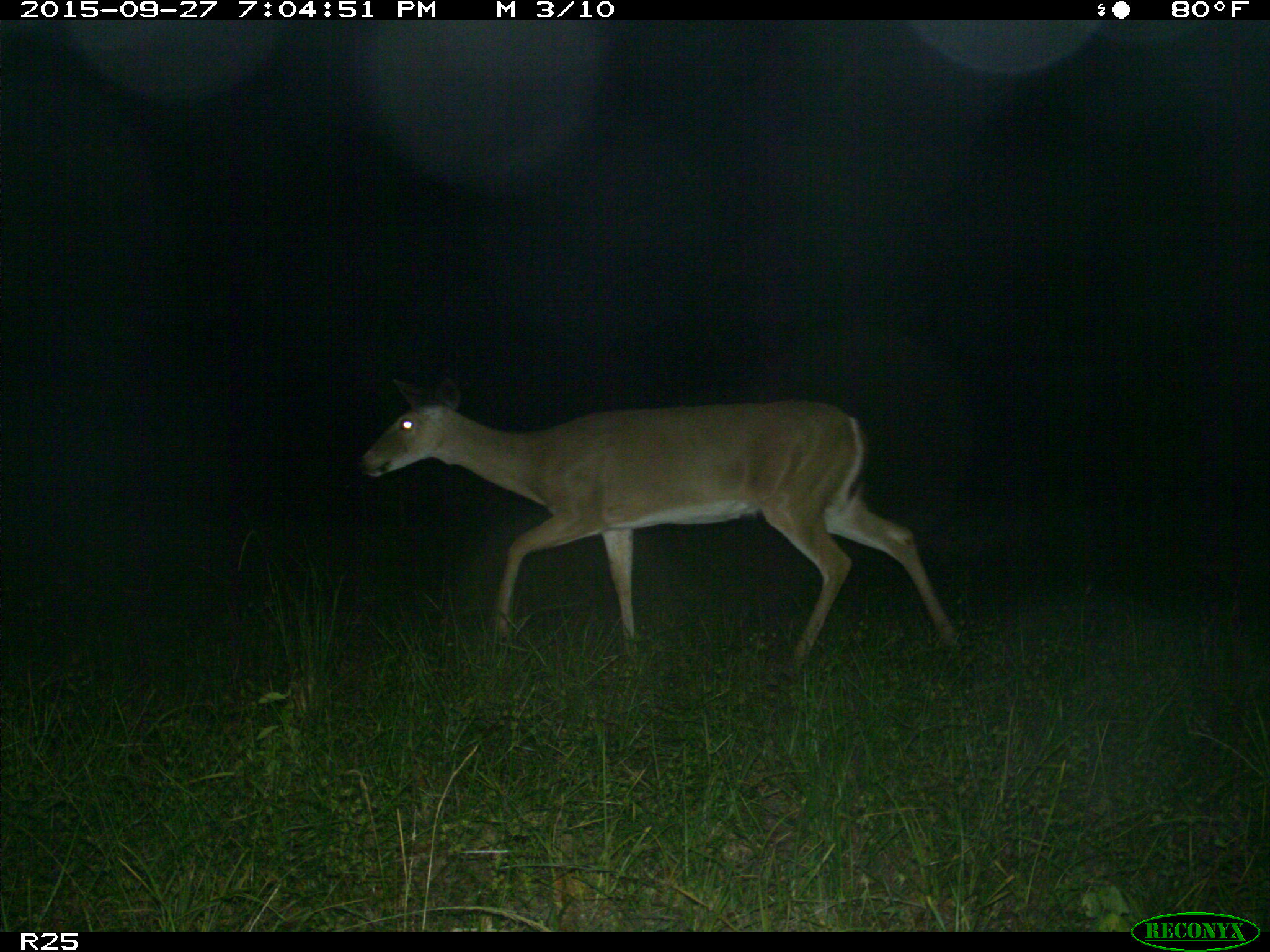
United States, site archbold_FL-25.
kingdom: Animalia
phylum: Chordata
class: Mammalia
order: Artiodactyla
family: Cervidae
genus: Odocoileus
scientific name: Odocoileus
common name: deer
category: unidentified deer